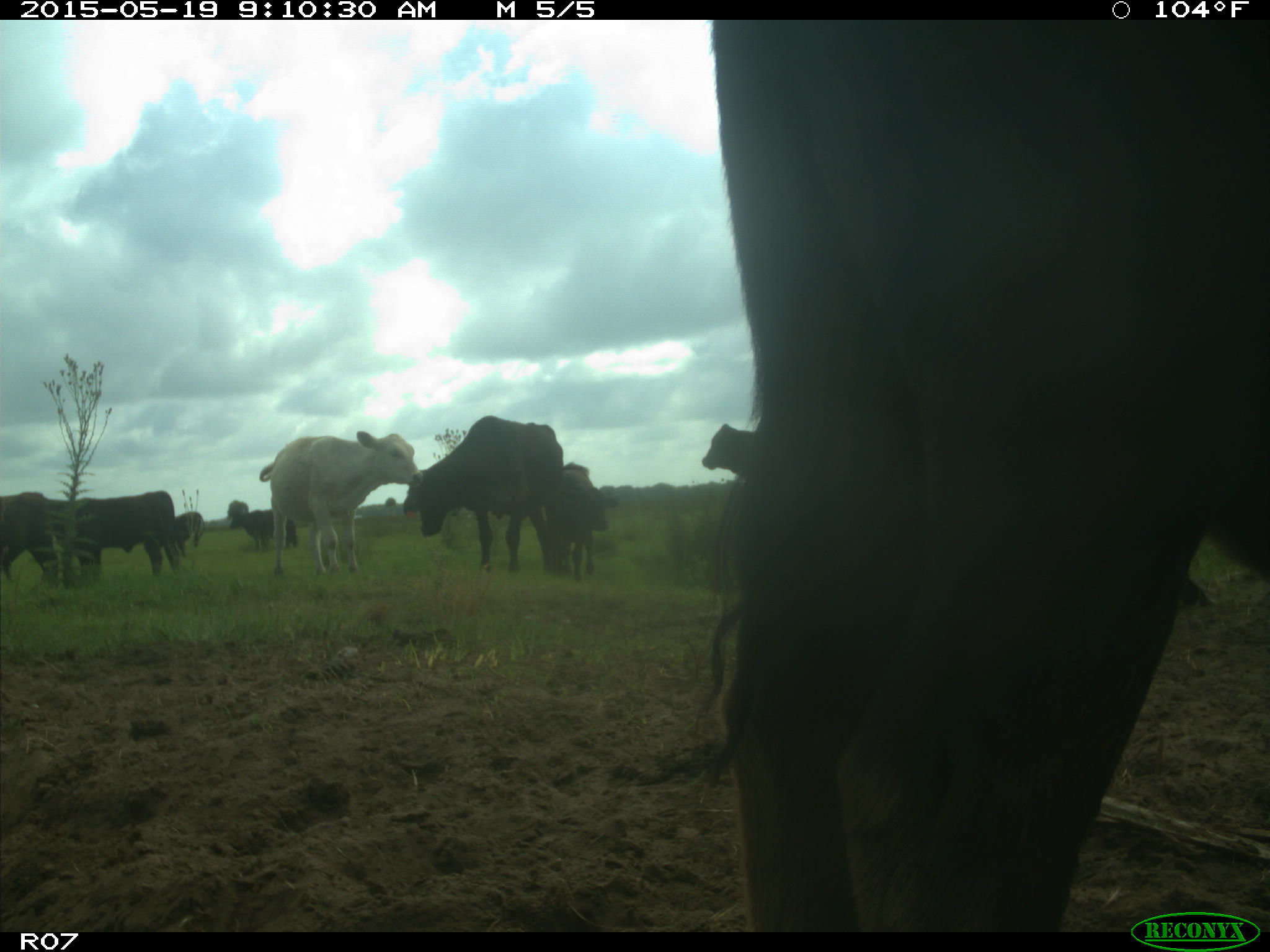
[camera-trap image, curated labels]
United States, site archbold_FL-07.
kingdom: Animalia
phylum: Chordata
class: Mammalia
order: Artiodactyla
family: Bovidae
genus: Bos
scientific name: Bos taurus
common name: domestic cow